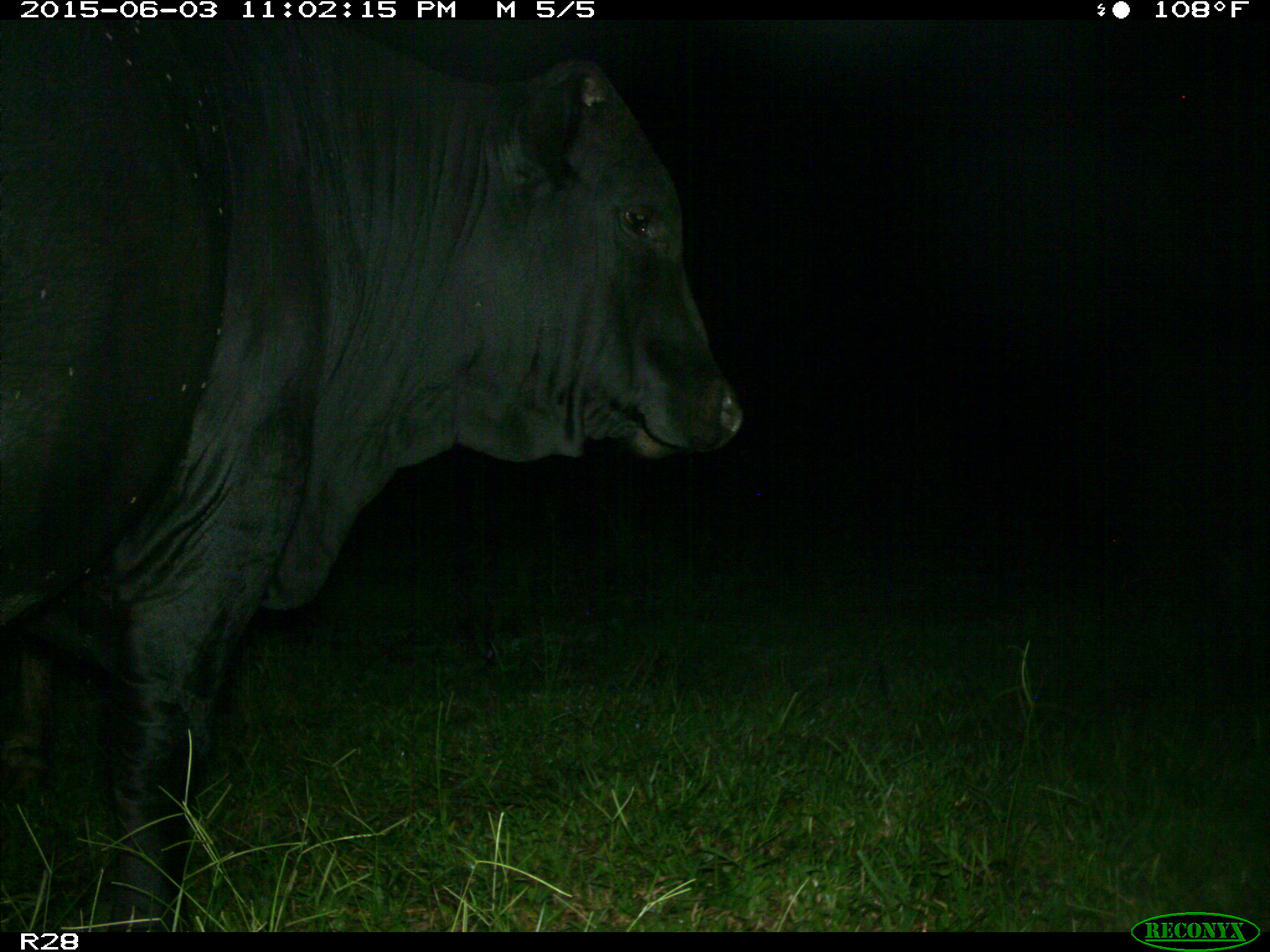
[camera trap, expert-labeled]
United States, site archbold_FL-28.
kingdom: Animalia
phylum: Chordata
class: Mammalia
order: Artiodactyla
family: Bovidae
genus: Bos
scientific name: Bos taurus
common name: domestic cow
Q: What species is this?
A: Bos taurus (domestic cow).